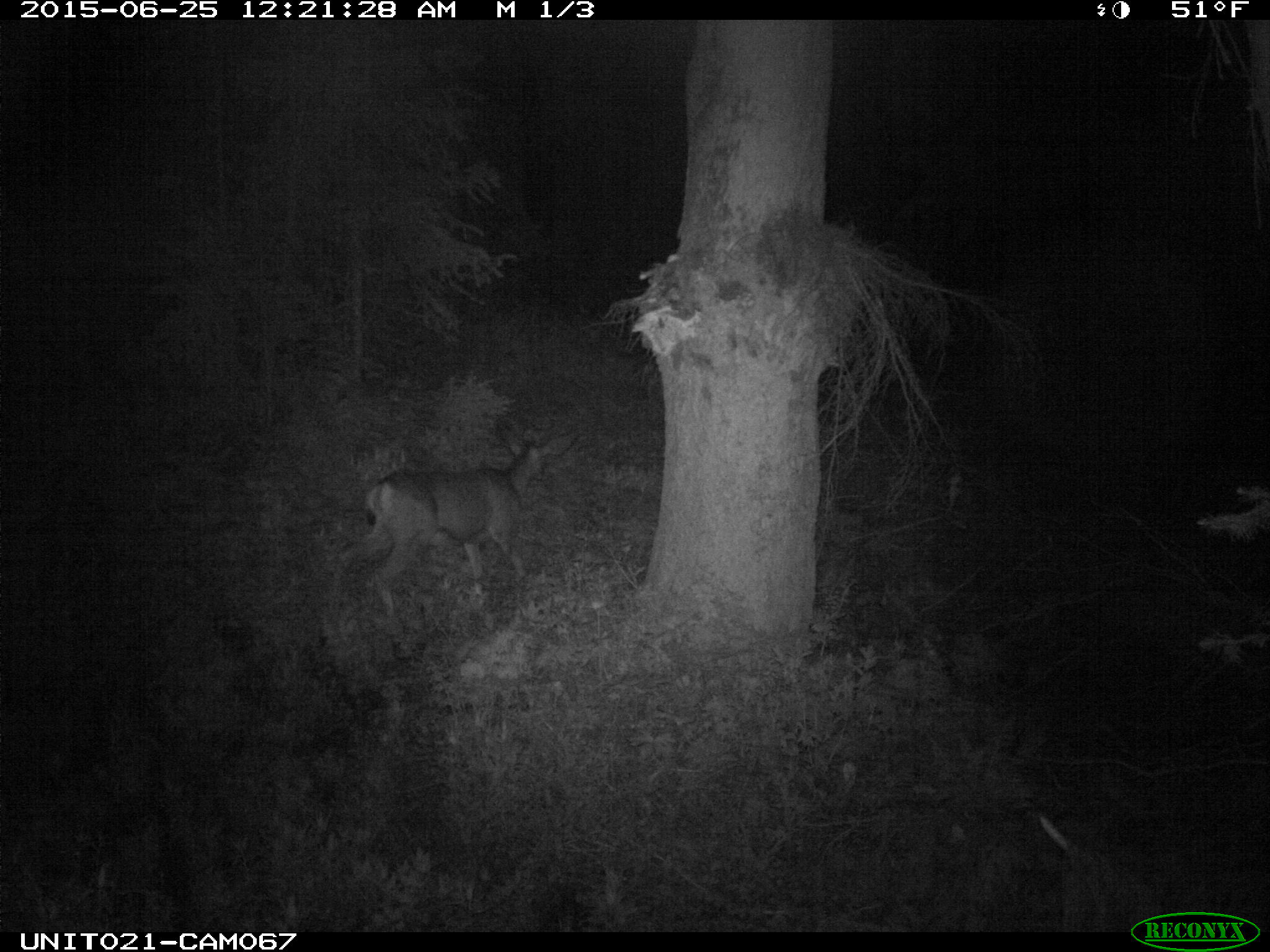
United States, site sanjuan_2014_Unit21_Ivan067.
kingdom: Animalia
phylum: Chordata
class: Mammalia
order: Artiodactyla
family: Cervidae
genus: Odocoileus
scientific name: Odocoileus hemionus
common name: mule deer